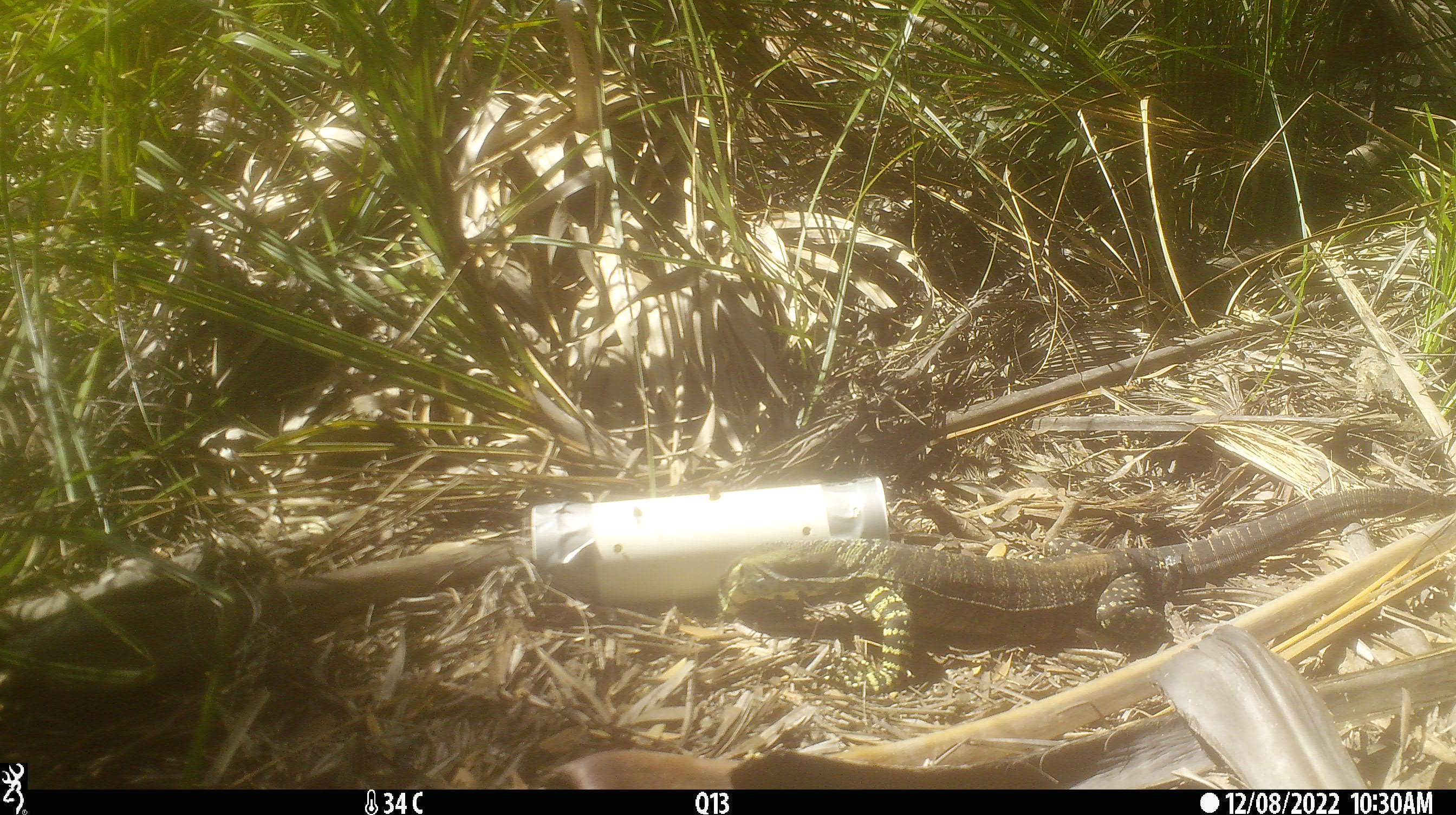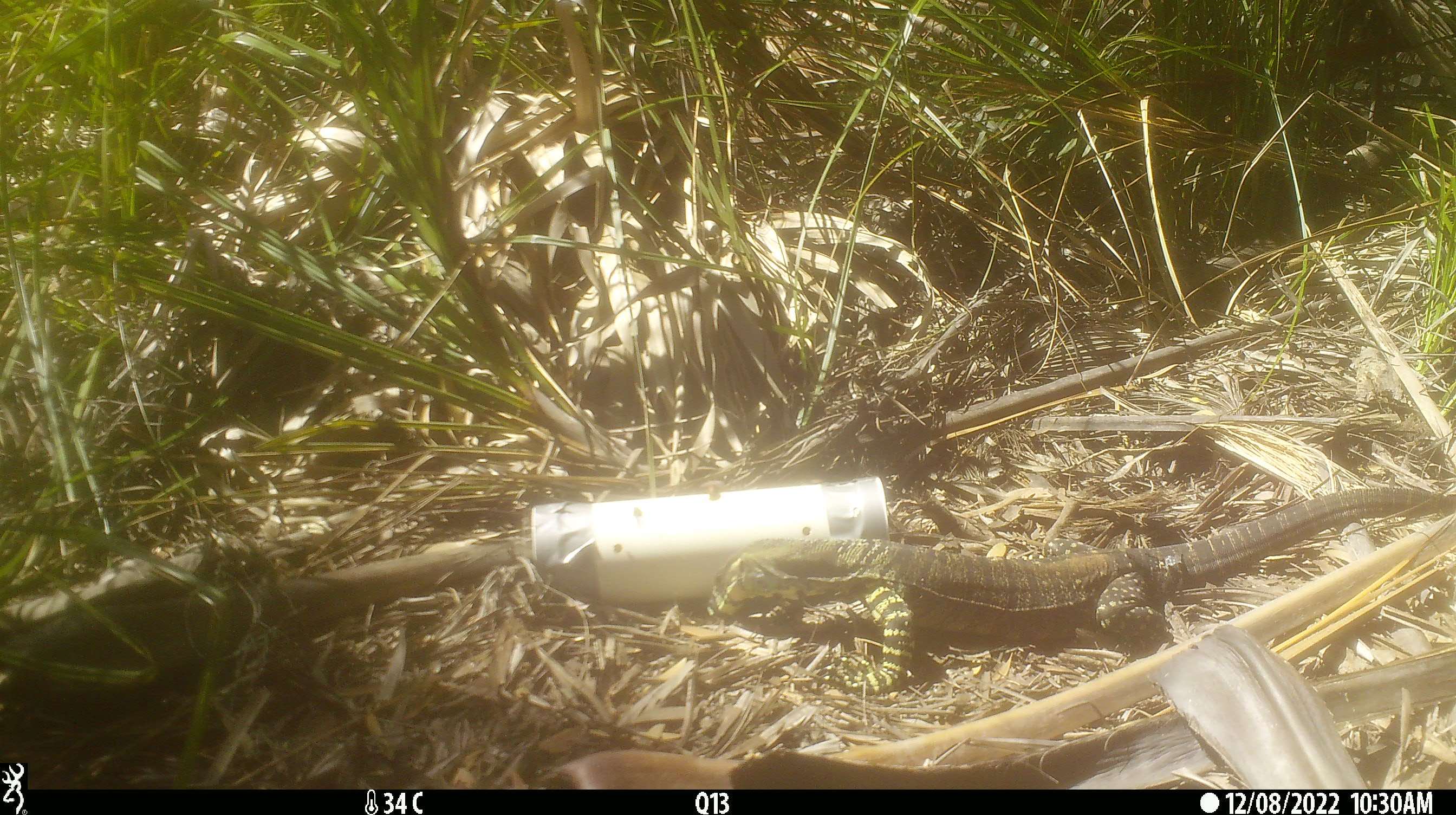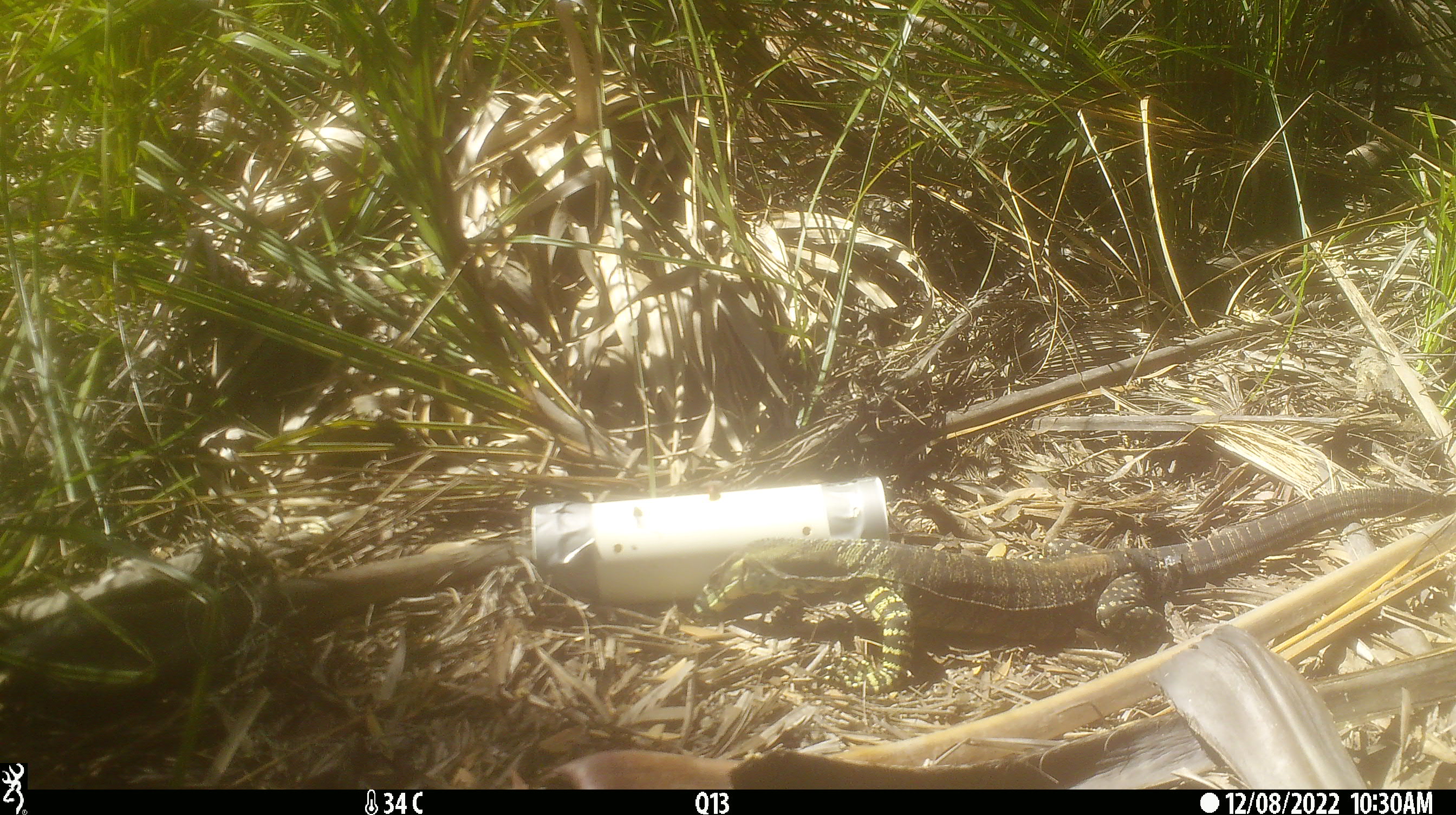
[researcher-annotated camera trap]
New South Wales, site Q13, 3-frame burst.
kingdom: Animalia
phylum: Chordata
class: Reptilia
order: Squamata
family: Varanidae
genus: Varanus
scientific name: Varanus varius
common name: lace monitor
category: goanna